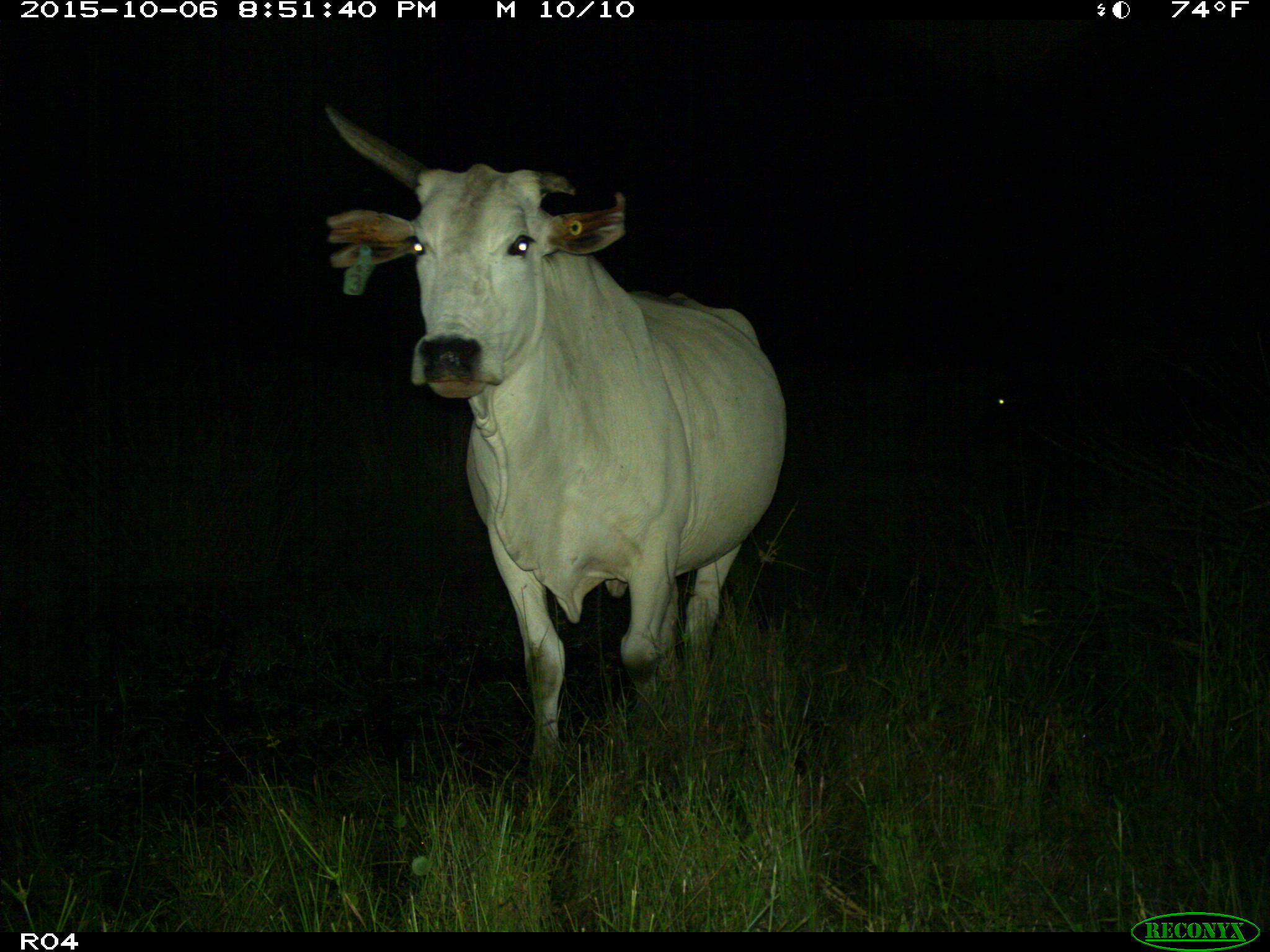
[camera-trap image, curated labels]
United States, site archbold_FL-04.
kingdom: Animalia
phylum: Chordata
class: Mammalia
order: Artiodactyla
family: Bovidae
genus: Bos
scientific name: Bos taurus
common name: domestic cow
Bos taurus (domestic cow).